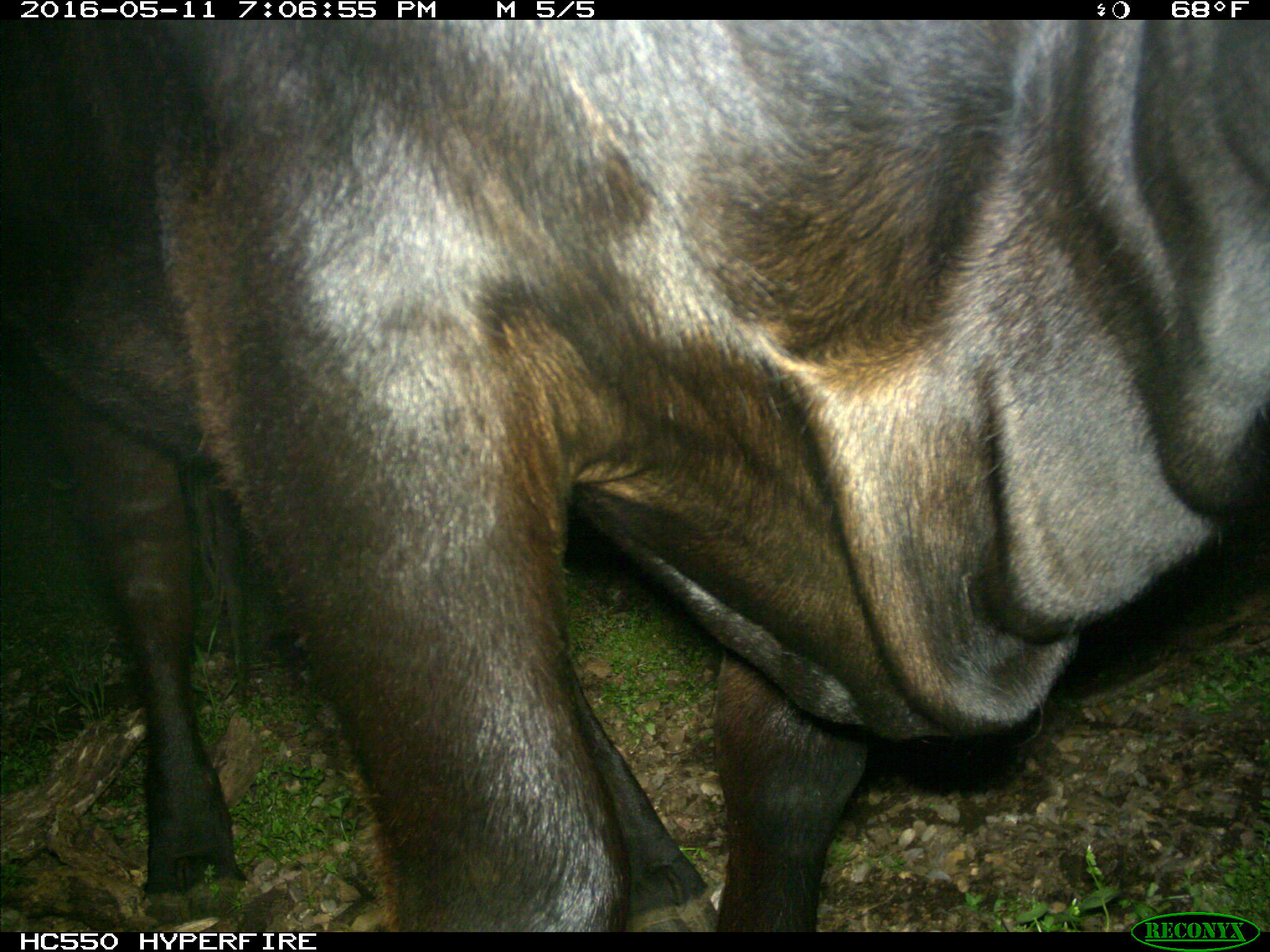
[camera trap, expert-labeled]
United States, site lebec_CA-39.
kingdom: Animalia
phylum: Chordata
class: Mammalia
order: Artiodactyla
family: Bovidae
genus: Bos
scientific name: Bos taurus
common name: domestic cow